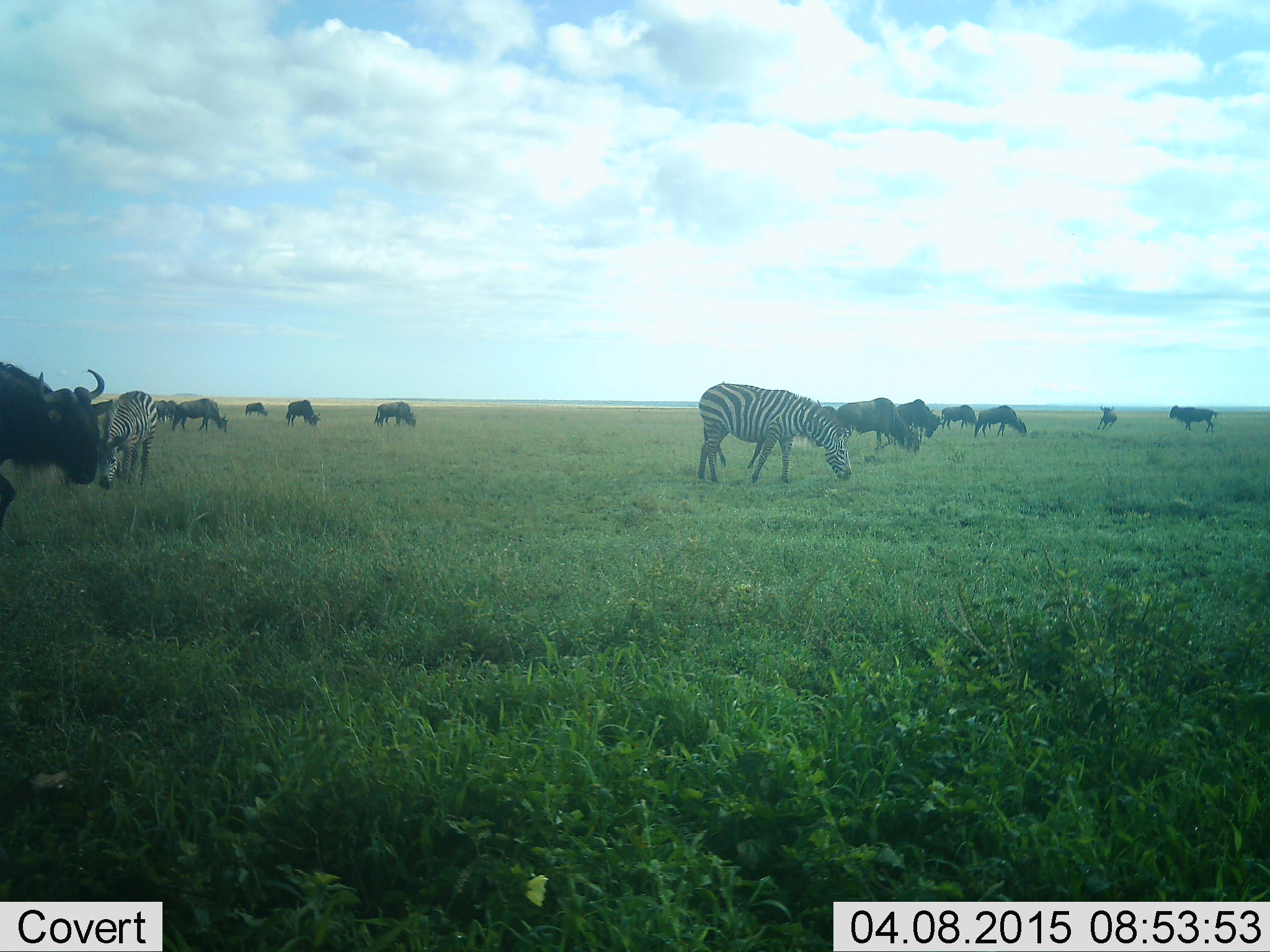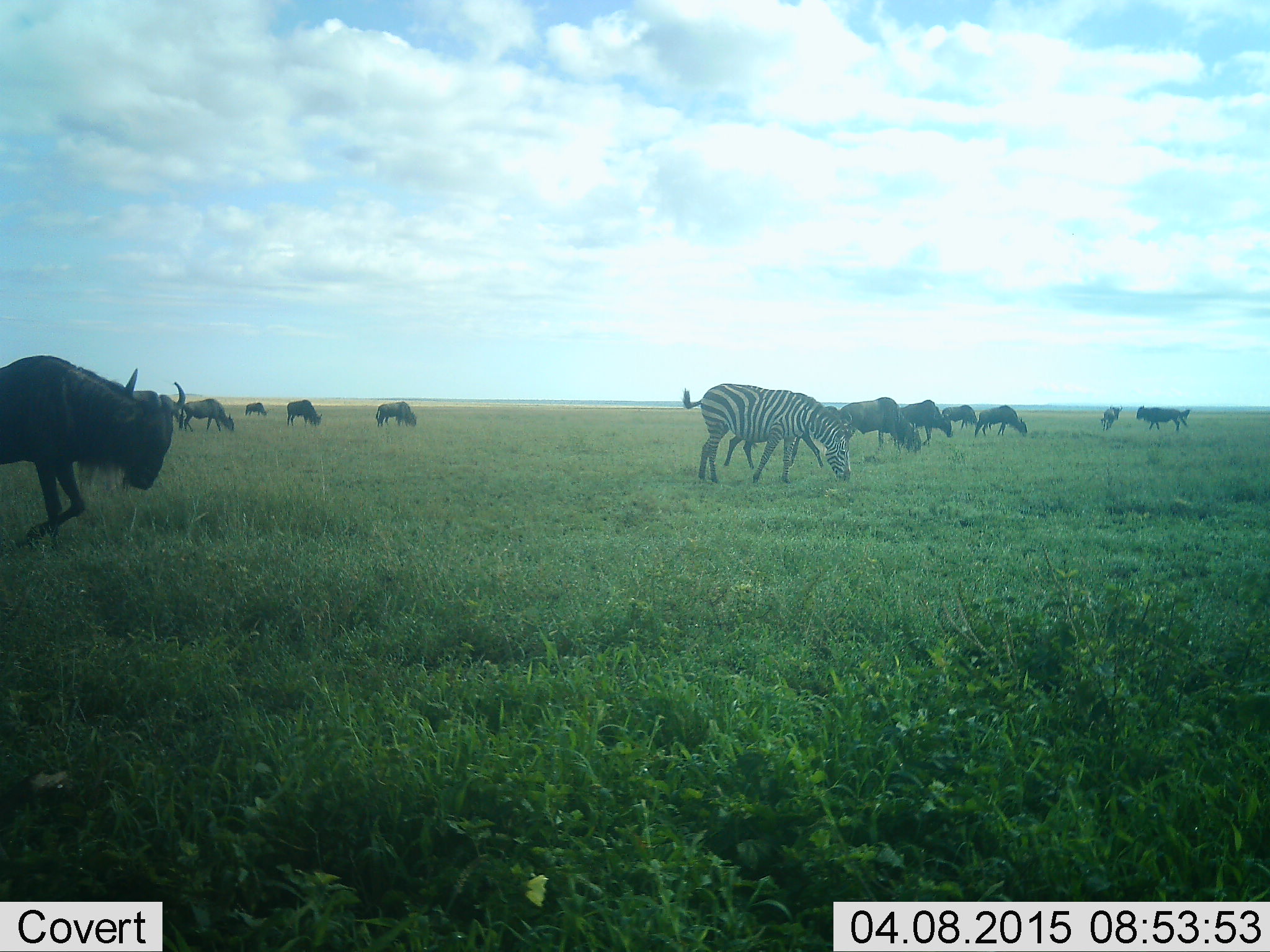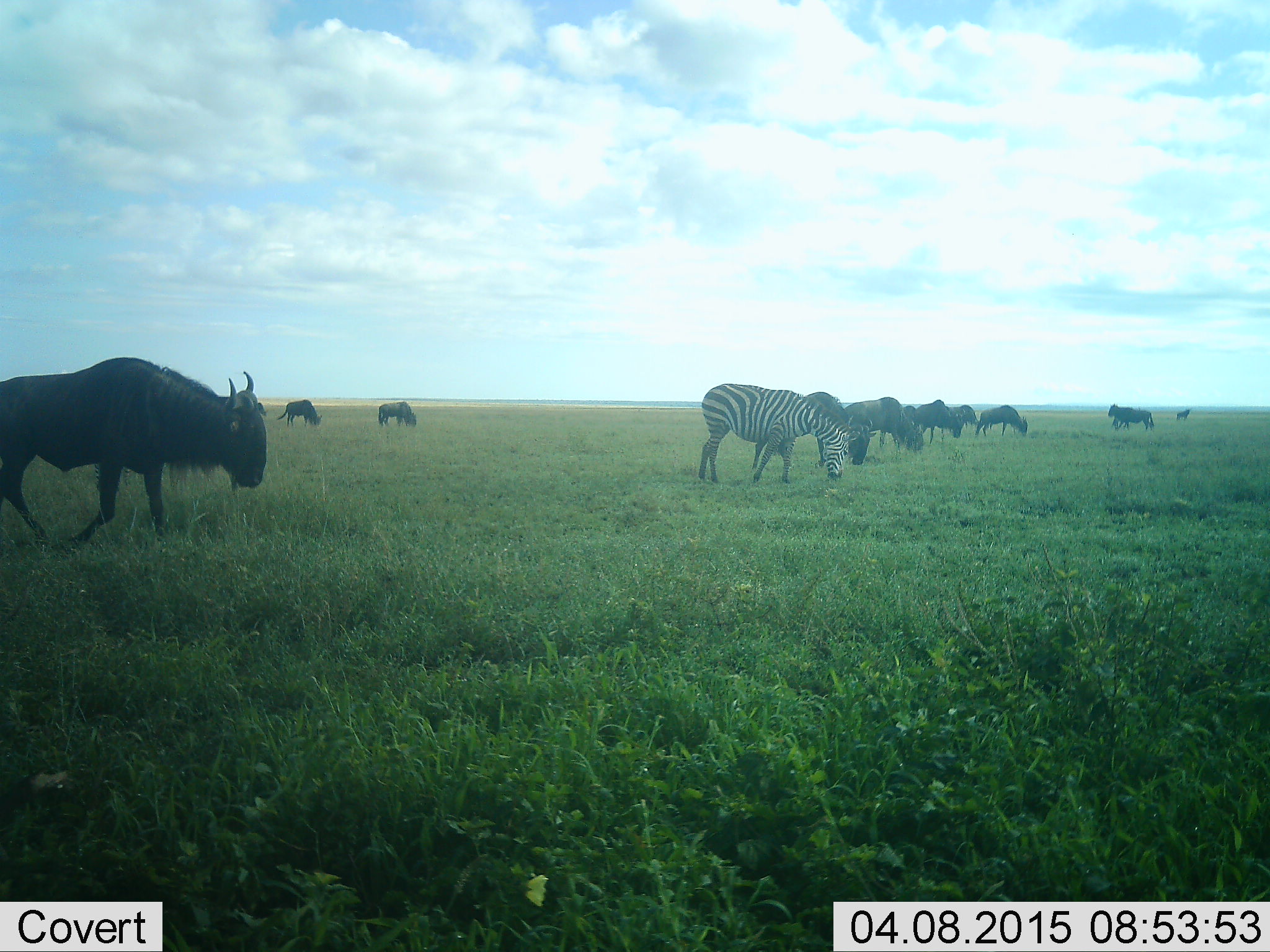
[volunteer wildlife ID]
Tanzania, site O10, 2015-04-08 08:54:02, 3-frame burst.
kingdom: Animalia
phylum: Chordata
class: Mammalia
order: Artiodactyla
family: Bovidae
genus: Connochaetes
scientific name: Connochaetes taurinus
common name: blue wildebeest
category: wildebeest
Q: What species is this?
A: Wildebeest (blue wildebeest) (Connochaetes taurinus).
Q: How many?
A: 11-50.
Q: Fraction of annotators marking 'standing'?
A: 50%.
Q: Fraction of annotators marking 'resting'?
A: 0%.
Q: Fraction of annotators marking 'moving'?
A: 80%.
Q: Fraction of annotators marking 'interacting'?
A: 30%.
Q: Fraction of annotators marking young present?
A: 10%.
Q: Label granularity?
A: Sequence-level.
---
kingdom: Animalia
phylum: Chordata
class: Mammalia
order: Perissodactyla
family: Equidae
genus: Equus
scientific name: Equus quagga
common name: plains zebra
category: zebra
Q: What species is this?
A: Zebra (plains zebra) (Equus quagga).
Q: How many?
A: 2.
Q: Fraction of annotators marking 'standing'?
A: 18%.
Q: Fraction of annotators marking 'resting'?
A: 0%.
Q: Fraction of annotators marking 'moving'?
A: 9%.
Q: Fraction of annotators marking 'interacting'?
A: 0%.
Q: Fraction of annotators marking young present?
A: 9%.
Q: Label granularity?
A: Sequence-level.